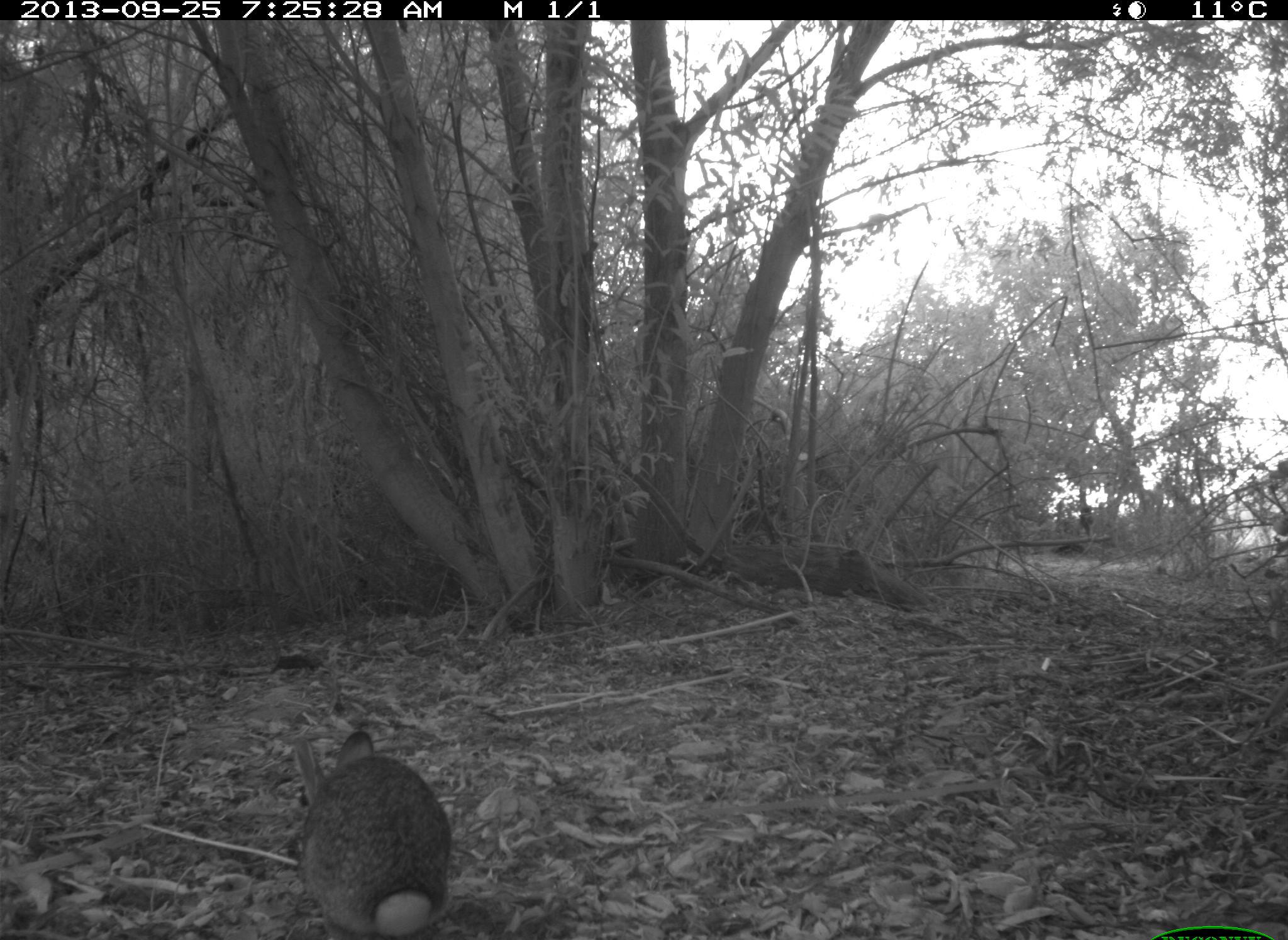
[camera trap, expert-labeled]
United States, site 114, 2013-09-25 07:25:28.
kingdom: Animalia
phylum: Chordata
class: Mammalia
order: Lagomorpha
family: Leporidae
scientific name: Leporidae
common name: rabbits and hares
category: rabbit